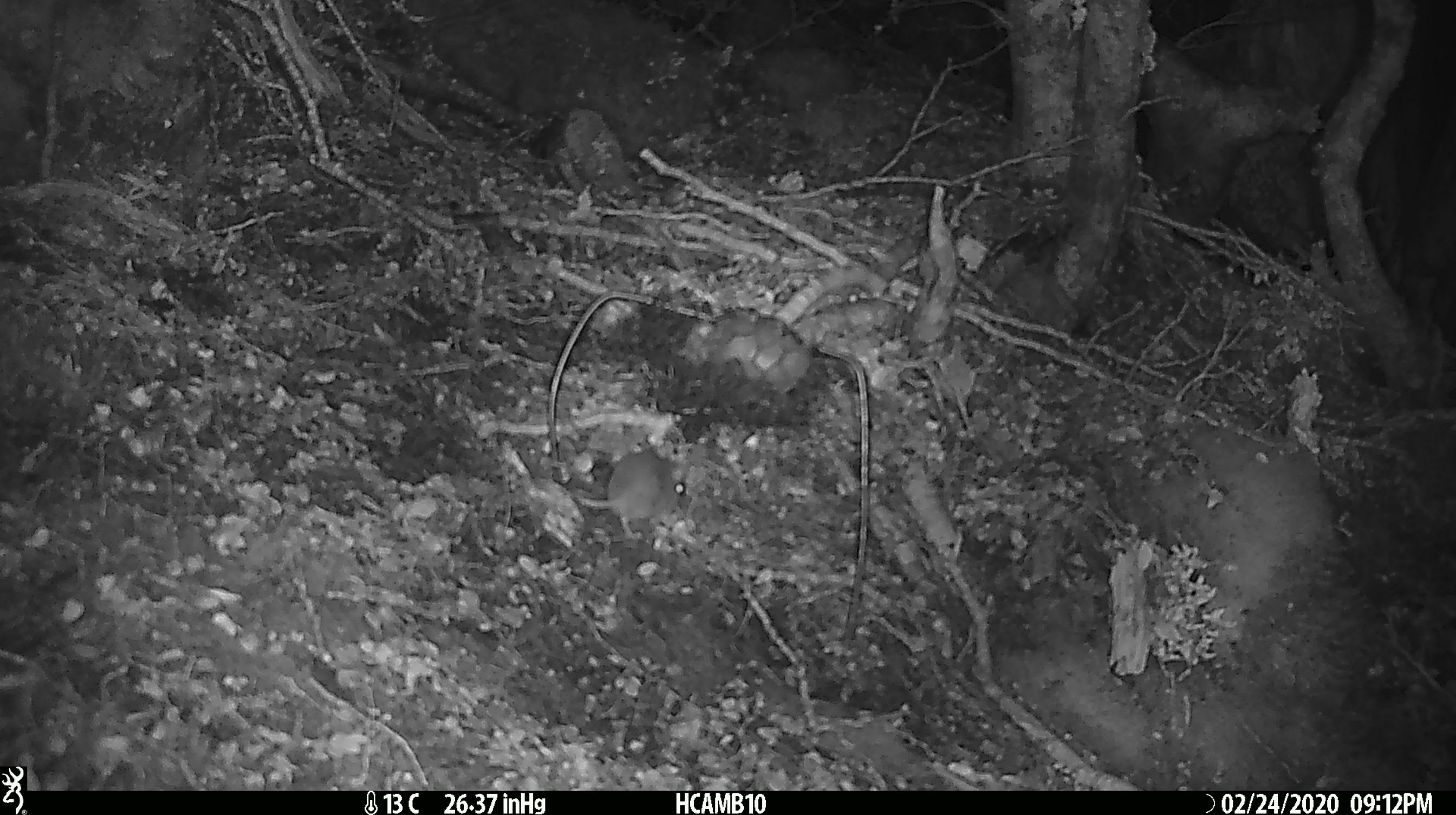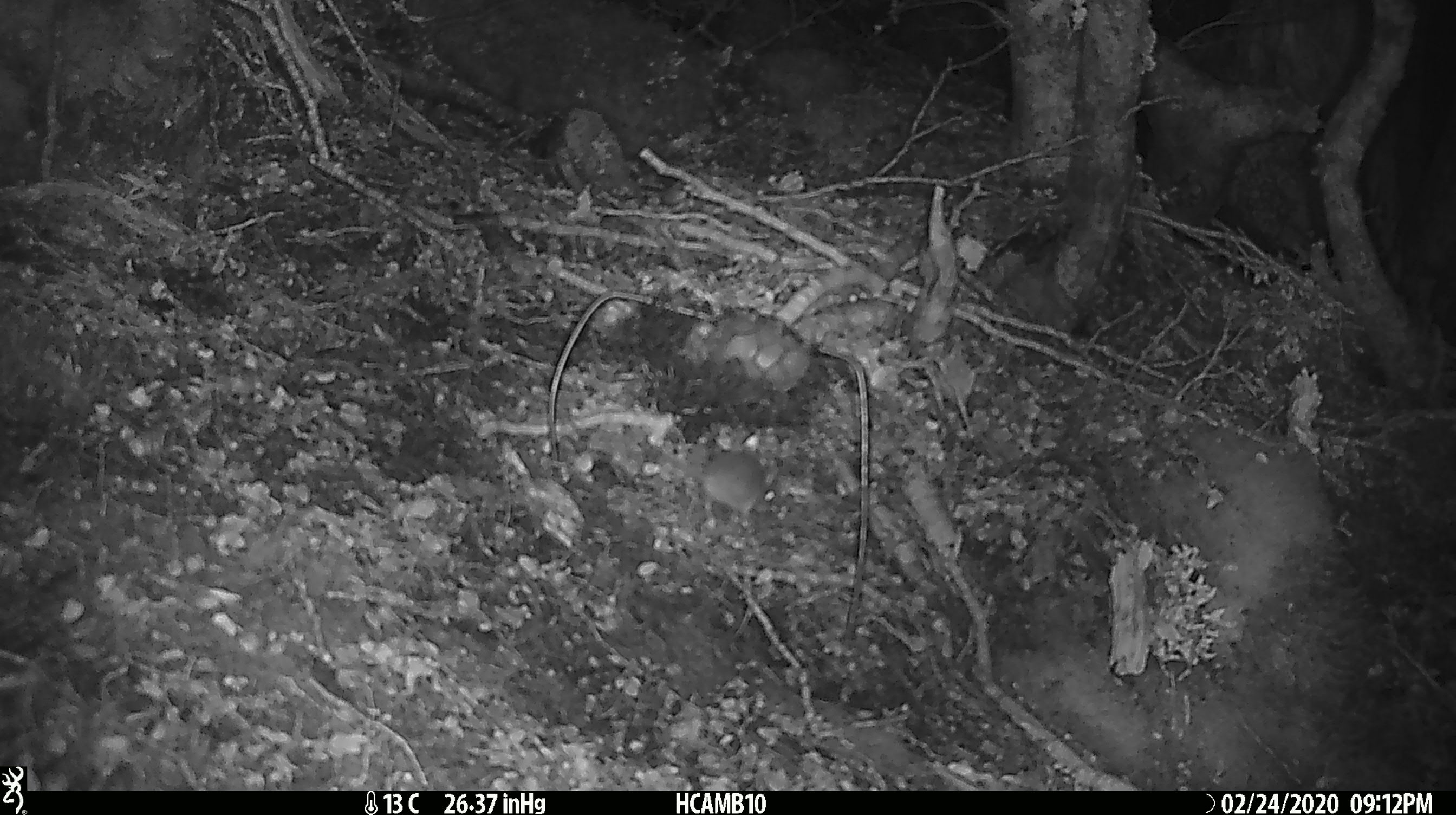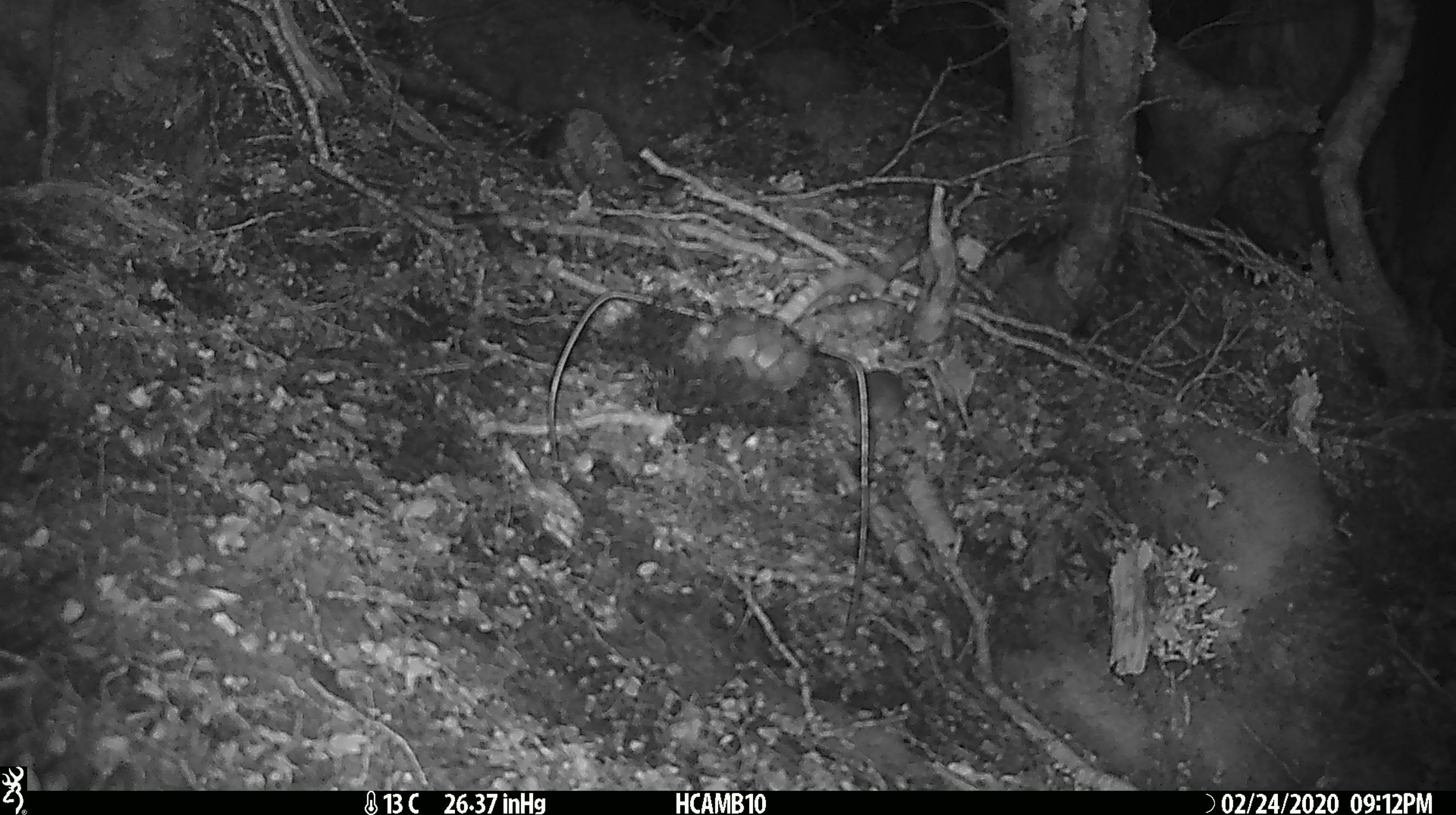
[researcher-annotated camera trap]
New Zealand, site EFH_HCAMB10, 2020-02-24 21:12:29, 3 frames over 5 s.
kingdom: Animalia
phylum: Chordata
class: Mammalia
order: Rodentia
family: Muridae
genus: Mus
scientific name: Mus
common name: mouse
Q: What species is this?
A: Mouse (Mus).